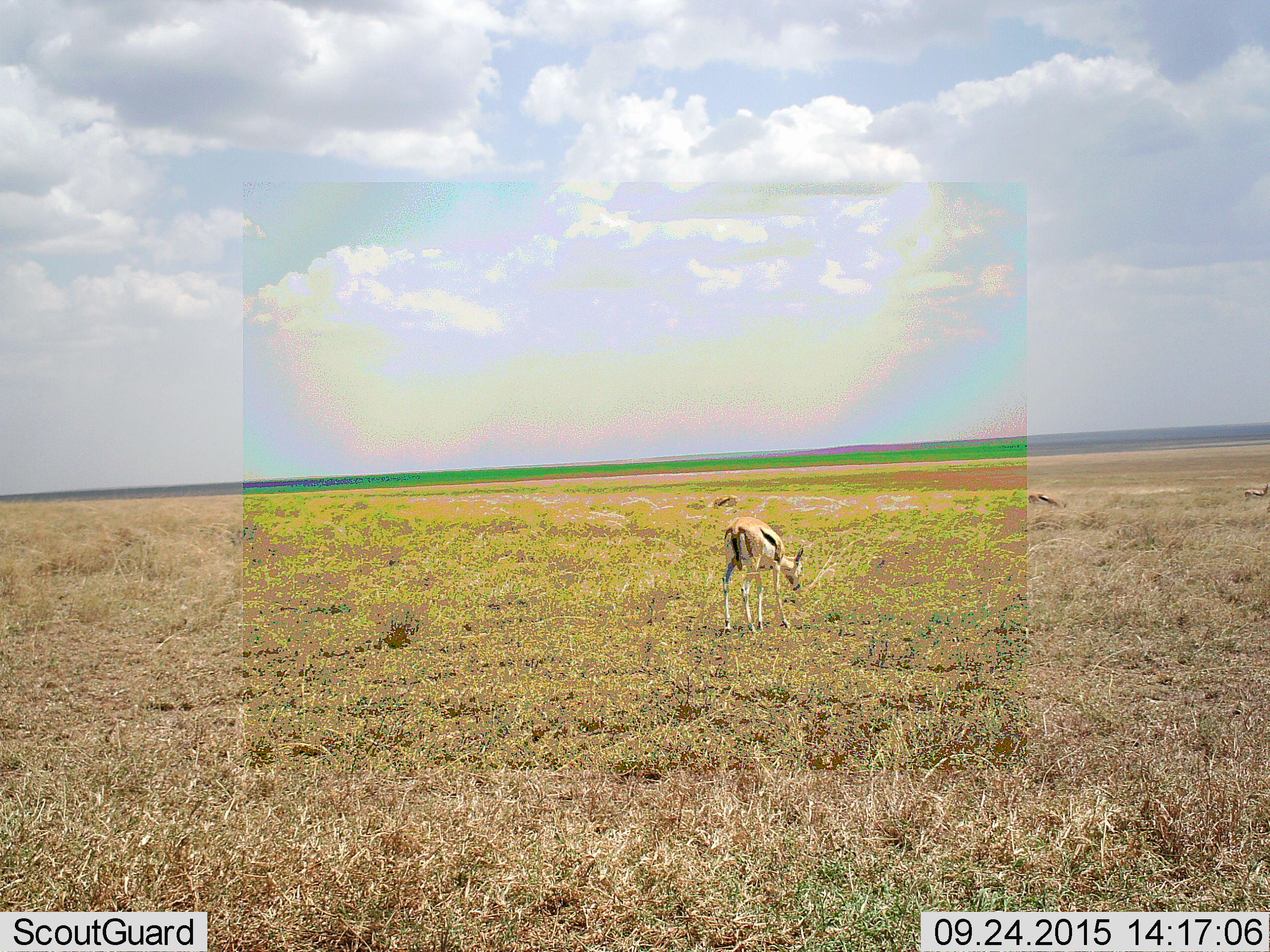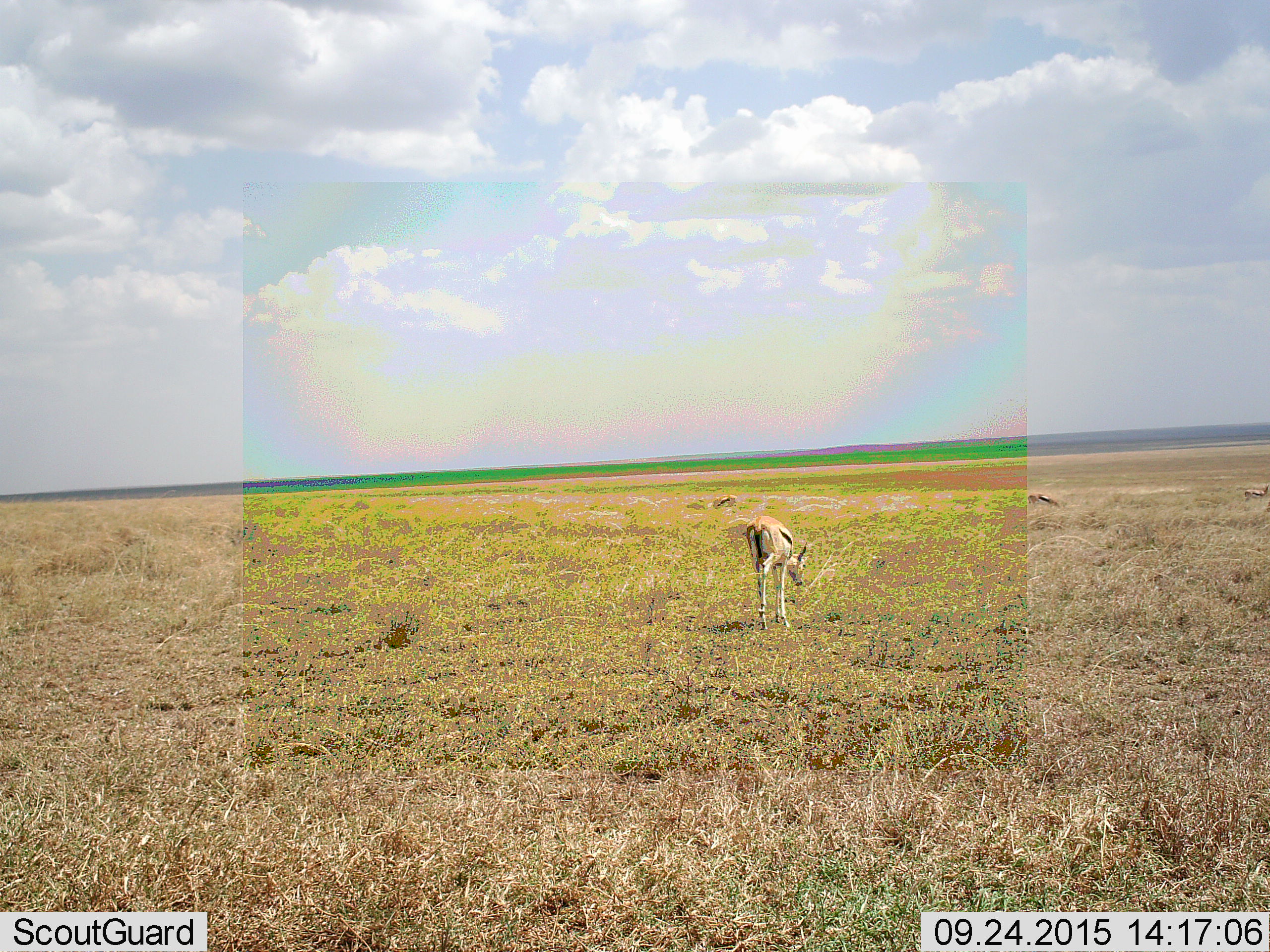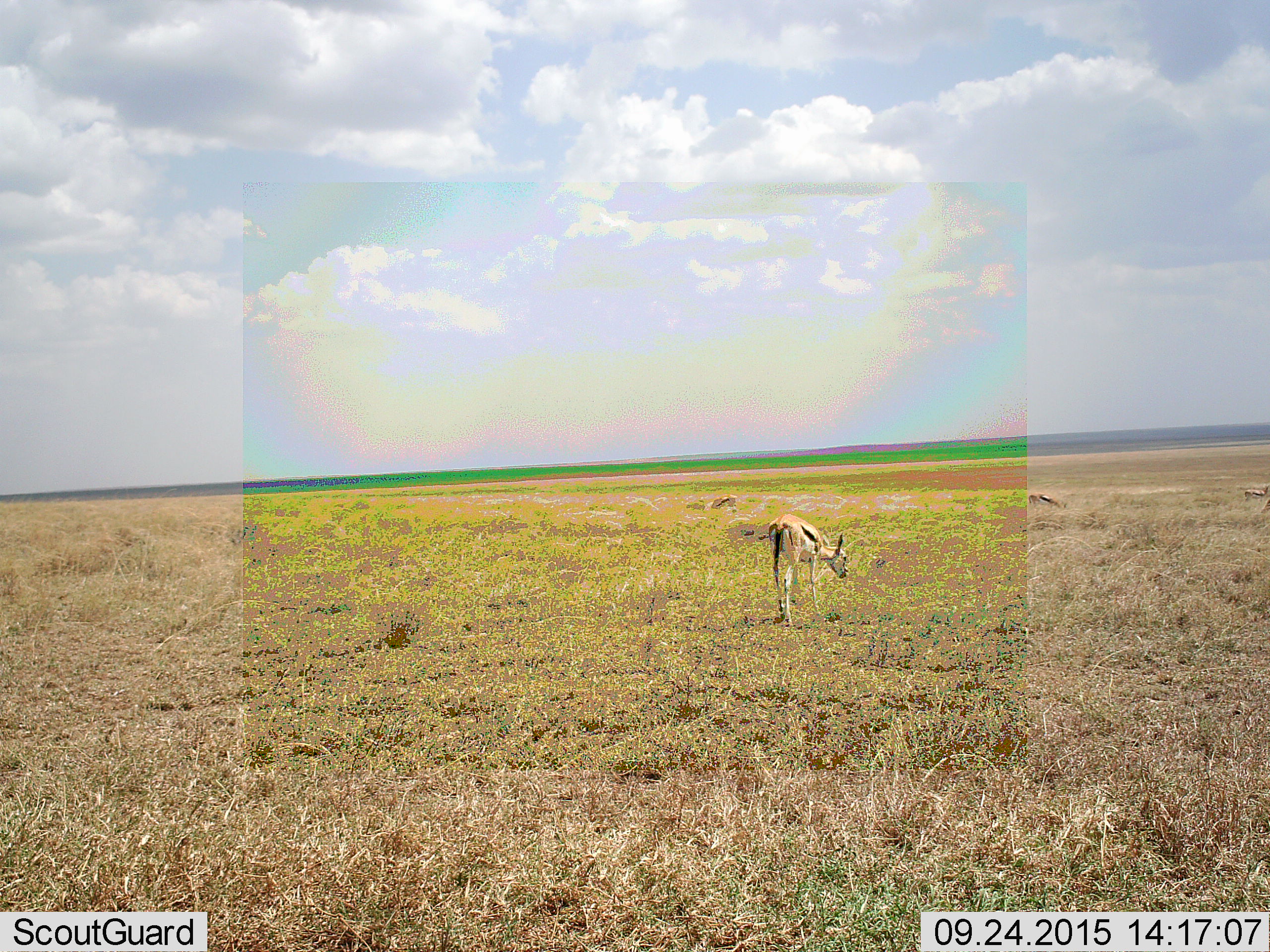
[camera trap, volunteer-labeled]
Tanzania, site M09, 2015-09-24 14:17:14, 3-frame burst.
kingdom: Animalia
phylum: Chordata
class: Mammalia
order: Artiodactyla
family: Bovidae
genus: Eudorcas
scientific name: Eudorcas thomsonii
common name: thomson's gazelle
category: gazellethomsons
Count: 4.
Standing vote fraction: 50%.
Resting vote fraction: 0%.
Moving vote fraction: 80%.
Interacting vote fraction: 0%.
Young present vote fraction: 0%.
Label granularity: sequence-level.